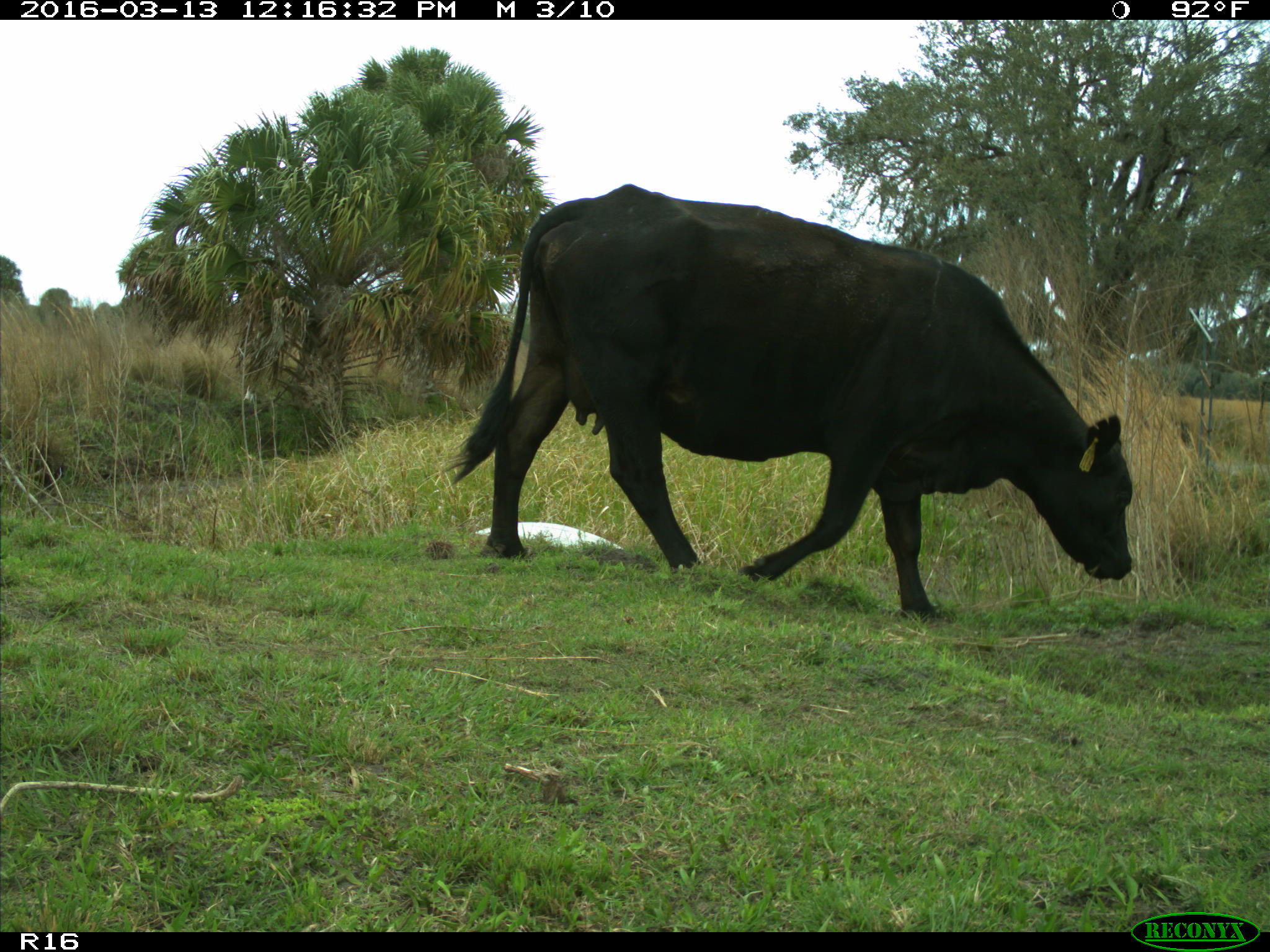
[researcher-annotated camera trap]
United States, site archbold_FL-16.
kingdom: Animalia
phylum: Chordata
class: Mammalia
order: Artiodactyla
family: Bovidae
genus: Bos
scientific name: Bos taurus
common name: domestic cow